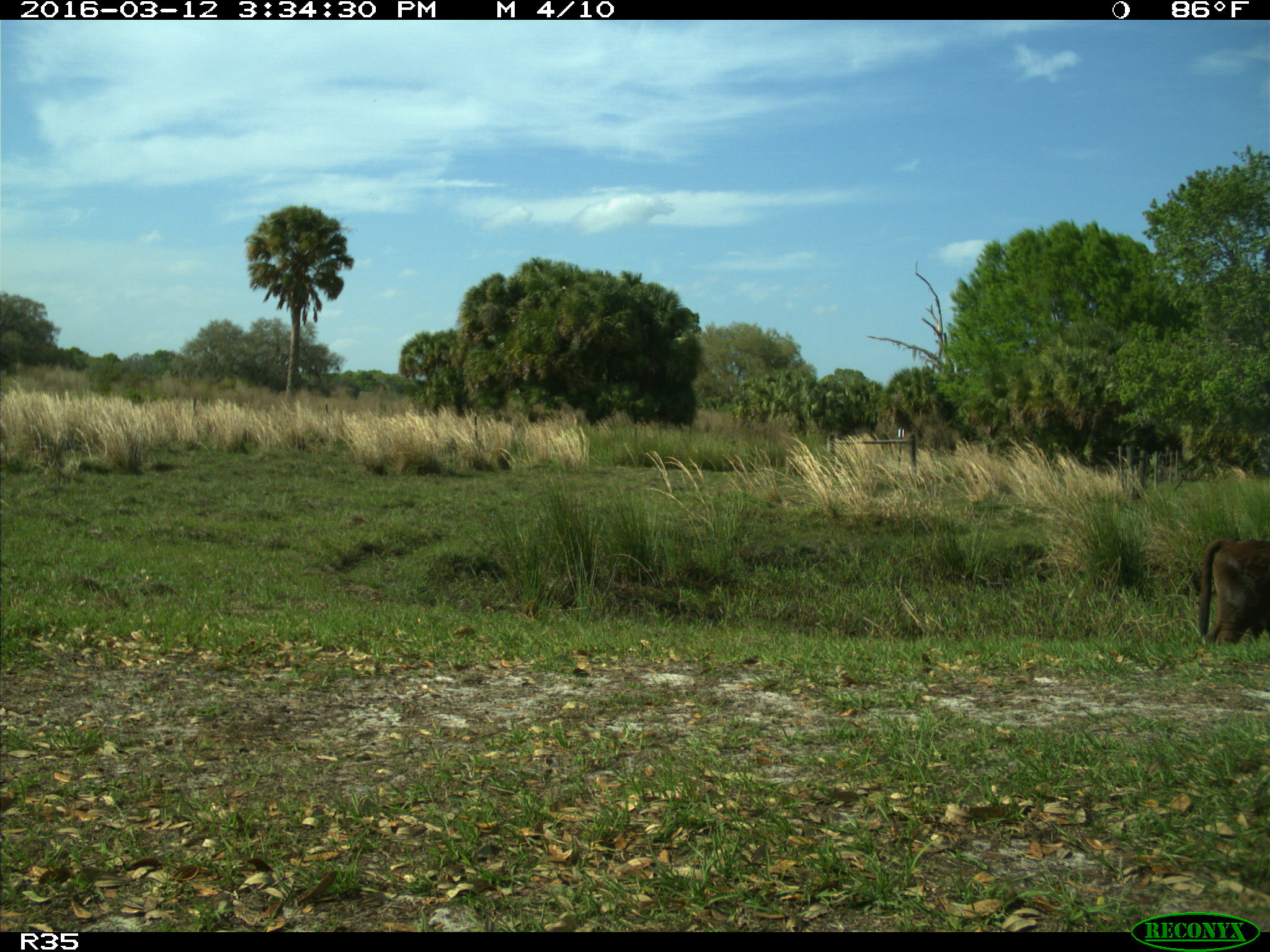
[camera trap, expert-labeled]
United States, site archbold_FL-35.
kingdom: Animalia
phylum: Chordata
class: Mammalia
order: Artiodactyla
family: Bovidae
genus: Bos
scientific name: Bos taurus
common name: domestic cow